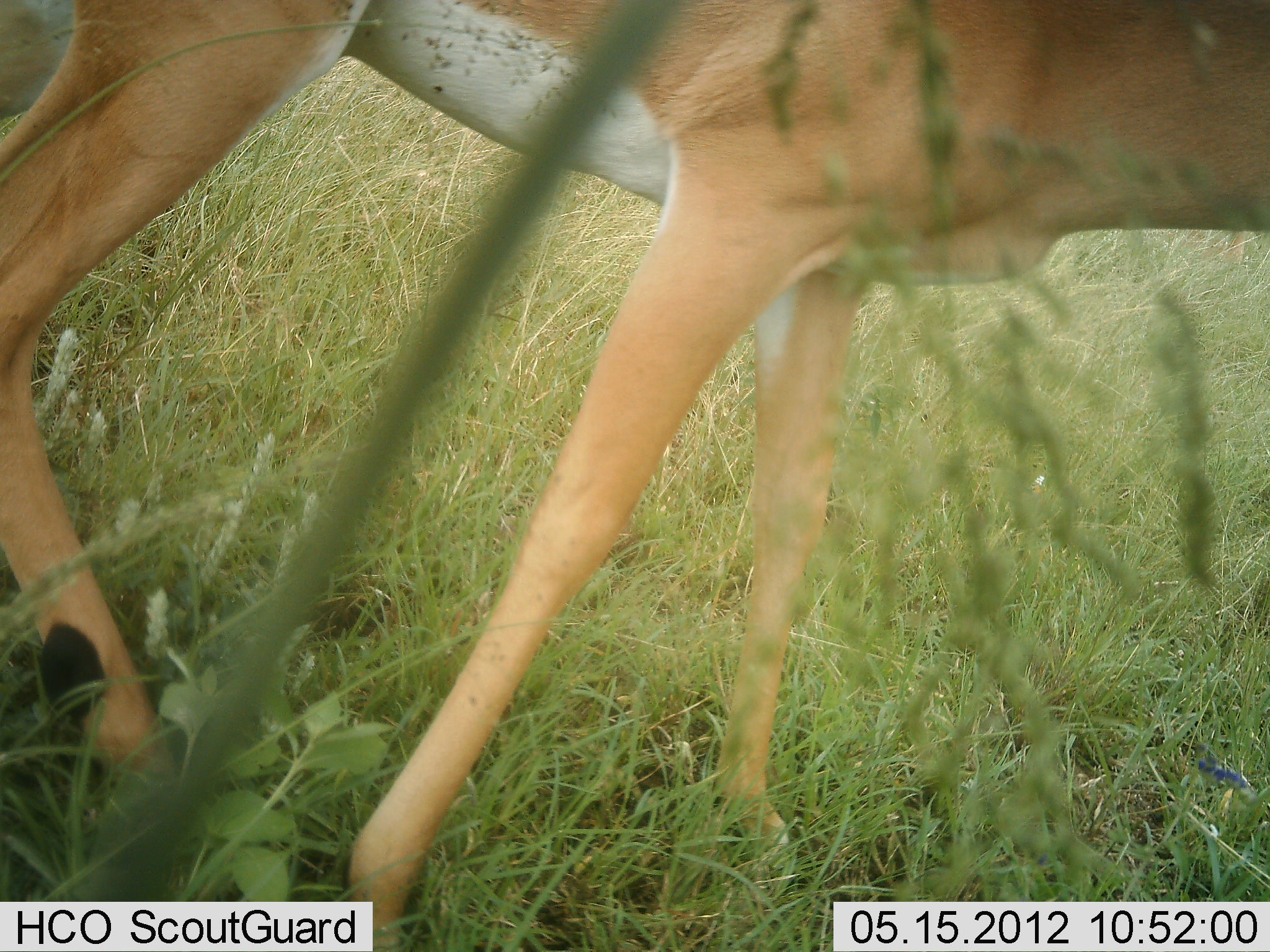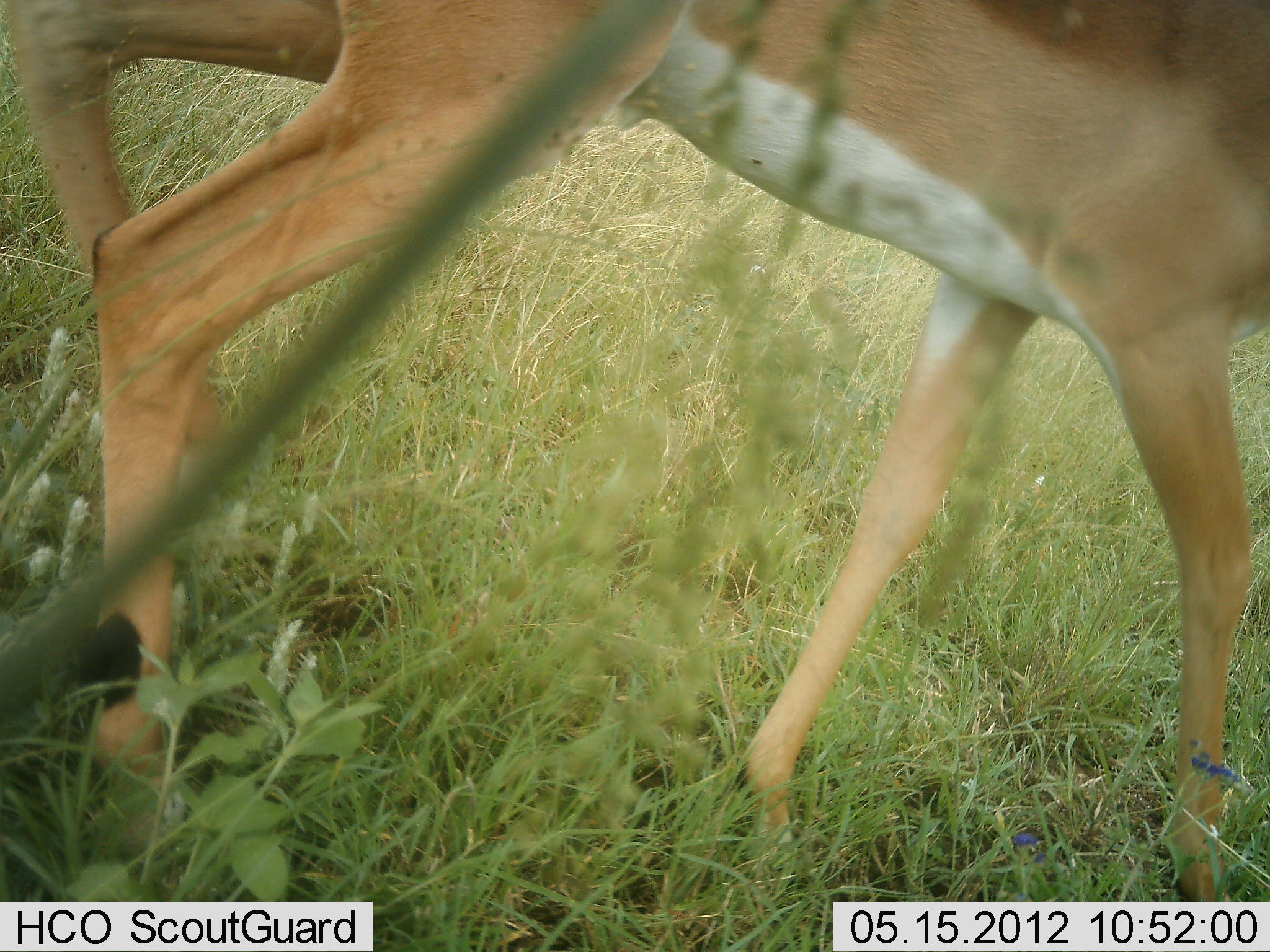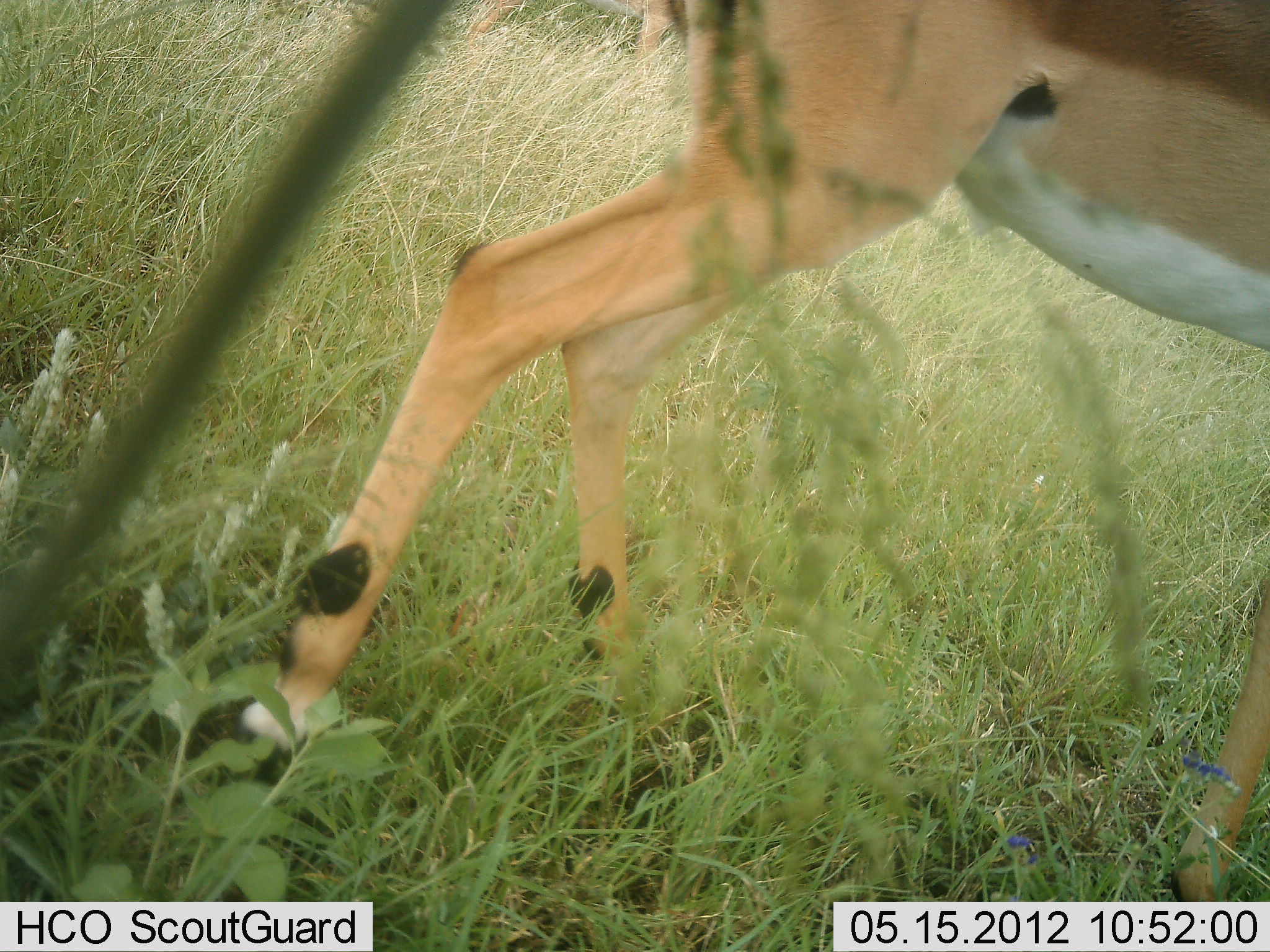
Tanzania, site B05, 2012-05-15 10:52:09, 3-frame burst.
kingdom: Animalia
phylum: Chordata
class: Mammalia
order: Artiodactyla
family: Bovidae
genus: Aepyceros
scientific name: Aepyceros melampus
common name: impala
Impala (Aepyceros melampus), count 1. Behavior (volunteer vote fractions): standing 13%, resting 0%, moving 93%, interacting 0%. Young present (vote fraction): 0%. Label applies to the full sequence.